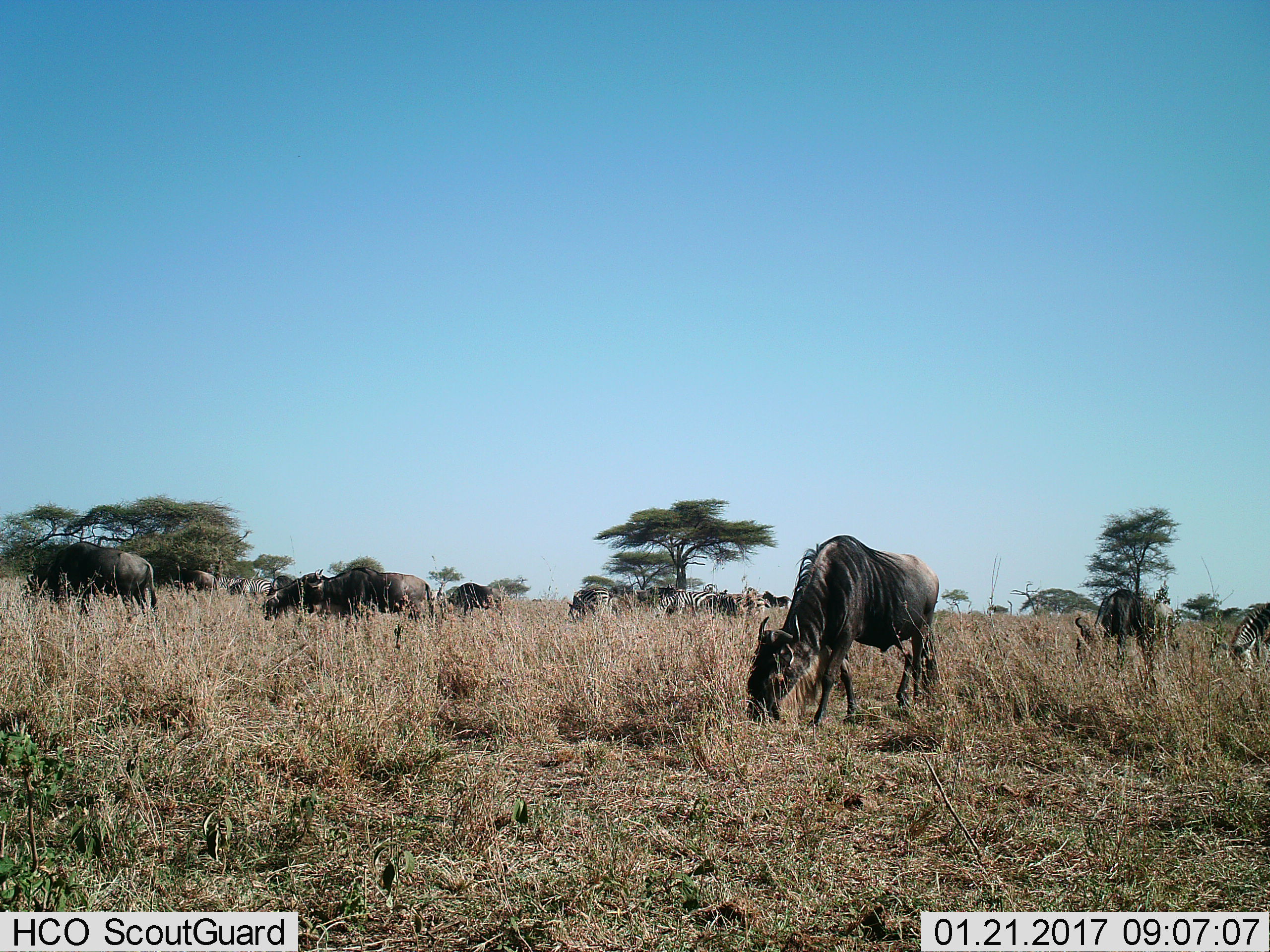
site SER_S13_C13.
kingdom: Animalia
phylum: Chordata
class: Mammalia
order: Artiodactyla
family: Bovidae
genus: Connochaetes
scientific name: Connochaetes taurinus taurinus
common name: blue wildebeest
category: wildebeestblue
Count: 7.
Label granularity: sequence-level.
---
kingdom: Animalia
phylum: Chordata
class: Mammalia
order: Perissodactyla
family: Equidae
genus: Equus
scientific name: Equus quagga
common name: plains zebra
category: zebraplains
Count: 7.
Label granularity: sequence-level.